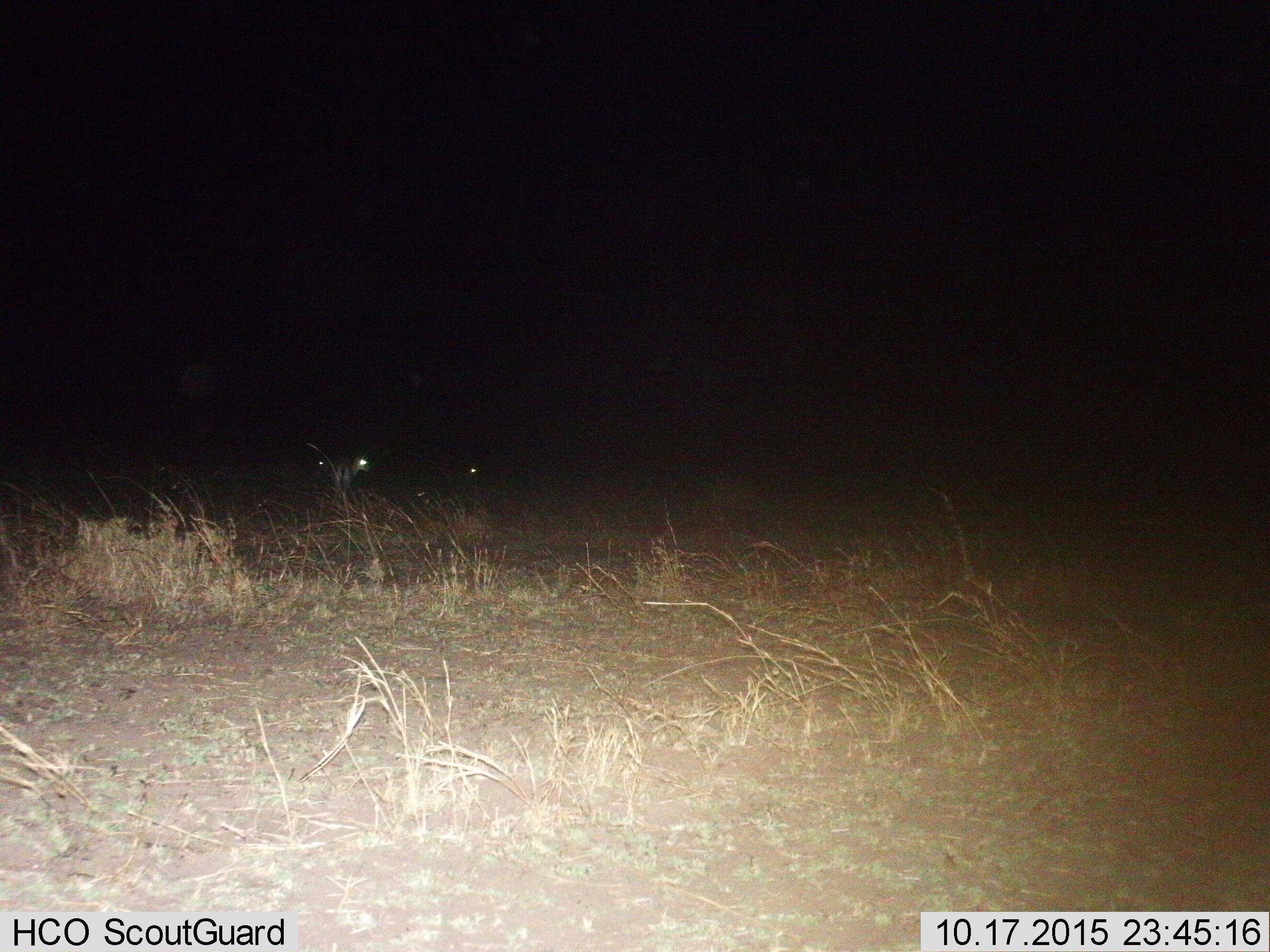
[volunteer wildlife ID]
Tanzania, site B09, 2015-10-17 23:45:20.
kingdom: Animalia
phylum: Chordata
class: Mammalia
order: Artiodactyla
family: Bovidae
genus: Eudorcas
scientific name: Eudorcas thomsonii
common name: thomson's gazelle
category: gazellethomsons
Gazellethomsons (thomson's gazelle) (Eudorcas thomsonii), count 3. Behavior (volunteer vote fractions): standing 75%, resting 0%, moving 0%, interacting 0%. Young present (vote fraction): 0%. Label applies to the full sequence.